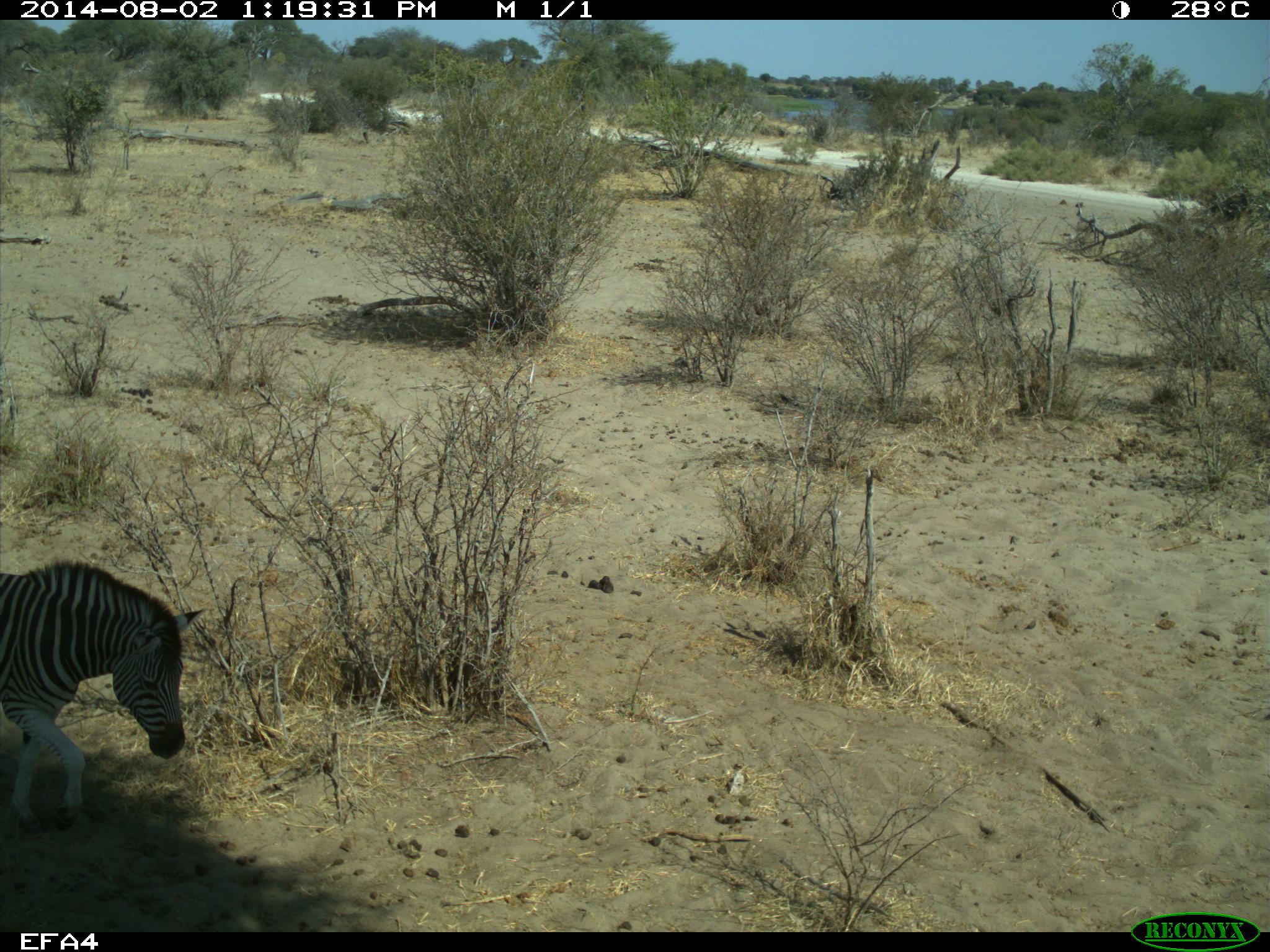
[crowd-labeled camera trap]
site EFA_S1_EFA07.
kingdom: Animalia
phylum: Chordata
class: Mammalia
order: Perissodactyla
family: Equidae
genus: Equus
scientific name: Equus quagga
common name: plains zebra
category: zebraplains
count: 1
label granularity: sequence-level